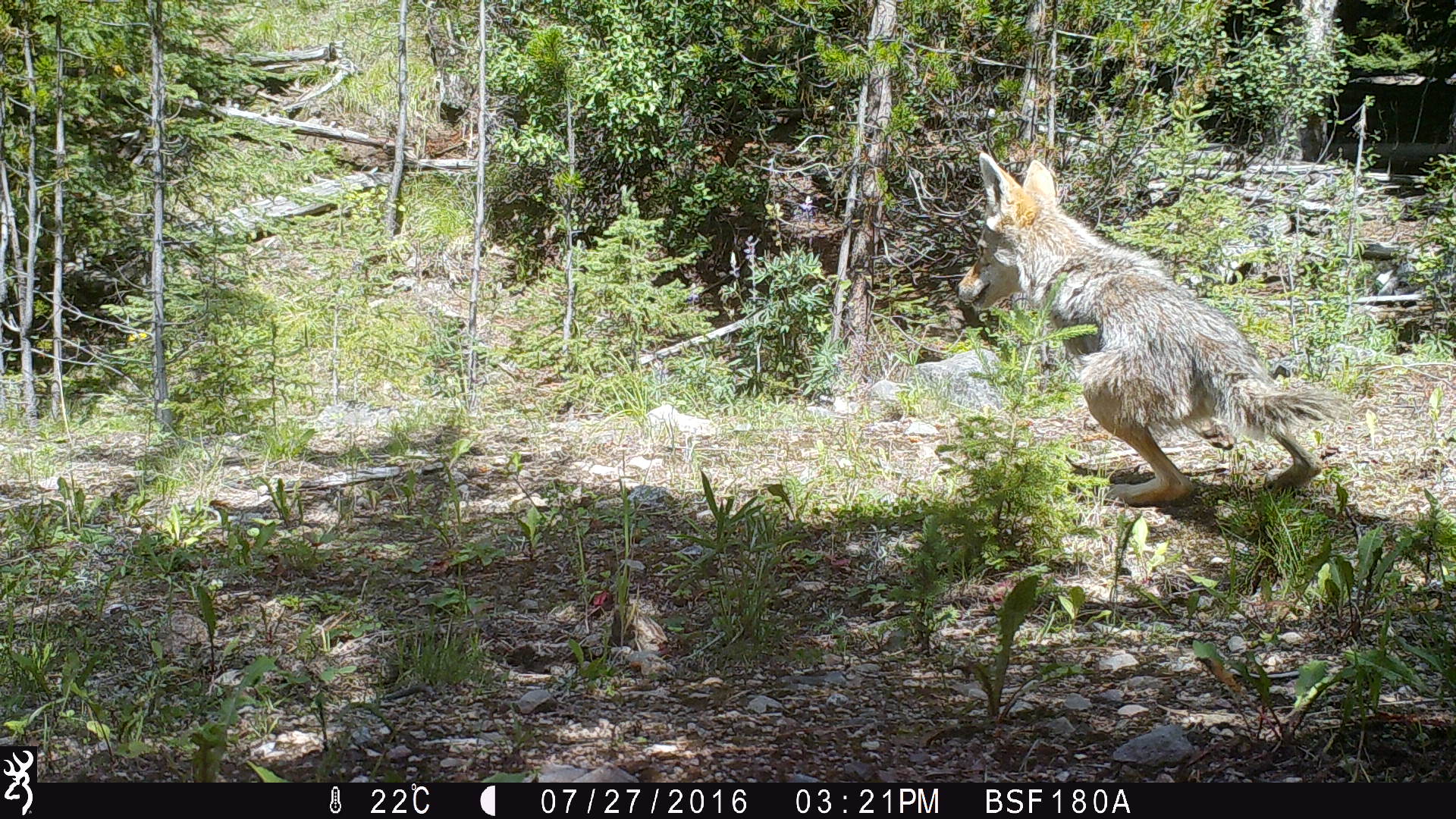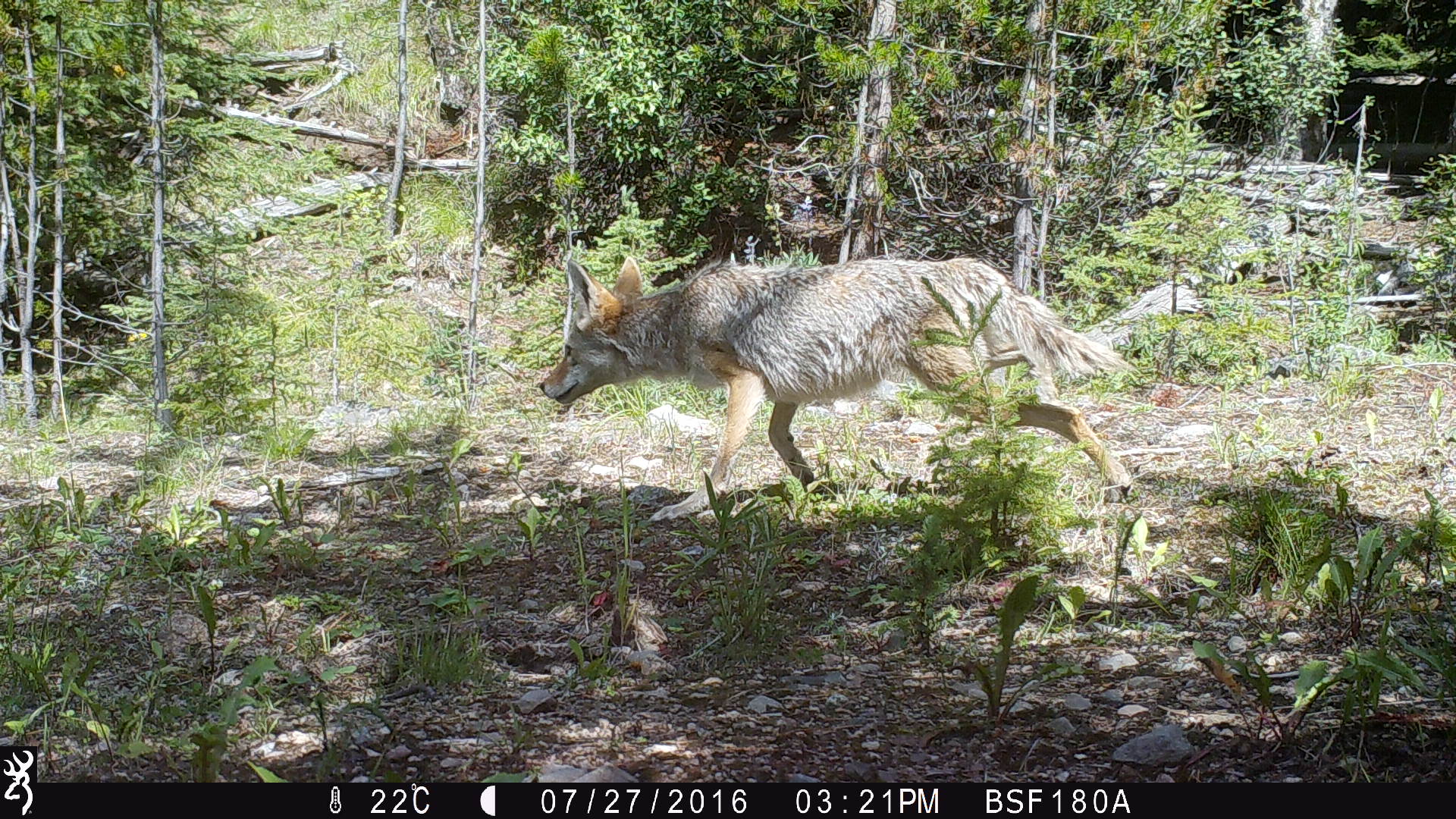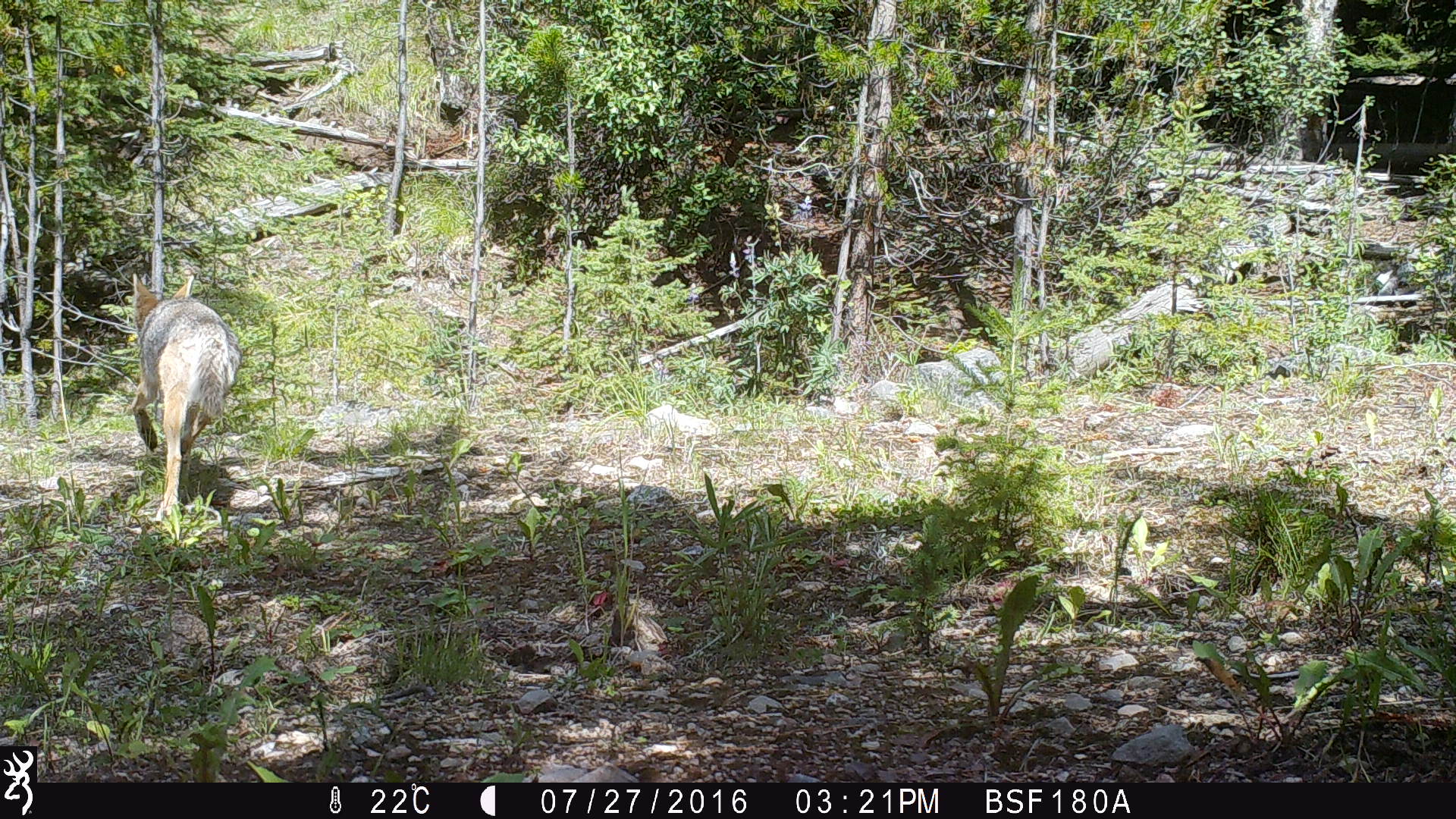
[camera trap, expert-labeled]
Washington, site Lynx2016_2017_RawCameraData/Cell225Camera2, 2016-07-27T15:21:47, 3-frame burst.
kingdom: Animalia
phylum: Chordata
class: Mammalia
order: Carnivora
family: Canidae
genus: Canis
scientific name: Canis latrans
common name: coyote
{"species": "Canis latrans (coyote)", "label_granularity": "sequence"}